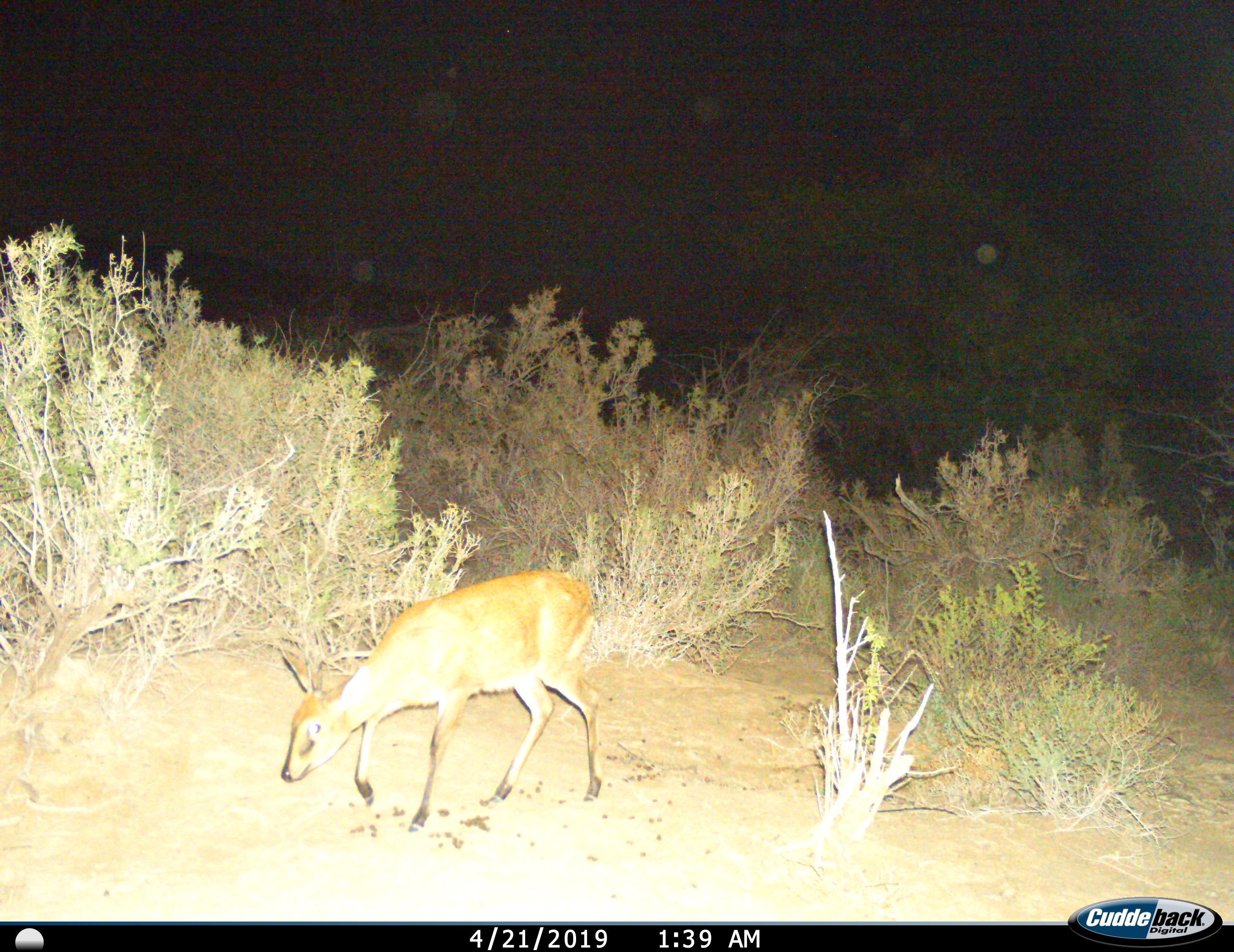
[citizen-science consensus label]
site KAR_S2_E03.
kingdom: Animalia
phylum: Chordata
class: Mammalia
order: Artiodactyla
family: Bovidae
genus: Sylvicapra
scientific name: Sylvicapra grimmia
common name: common duiker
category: duikercommongrey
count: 1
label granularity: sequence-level